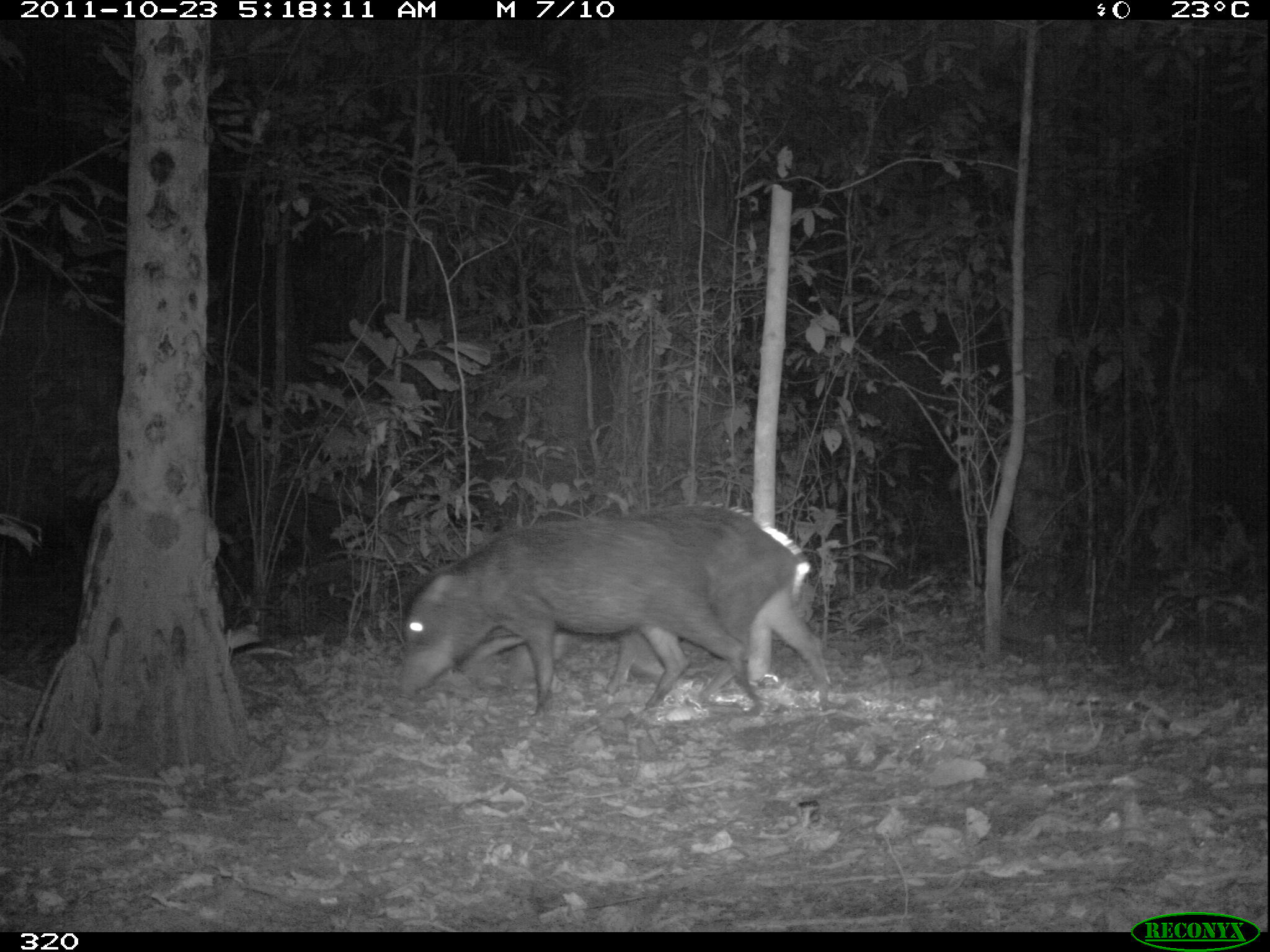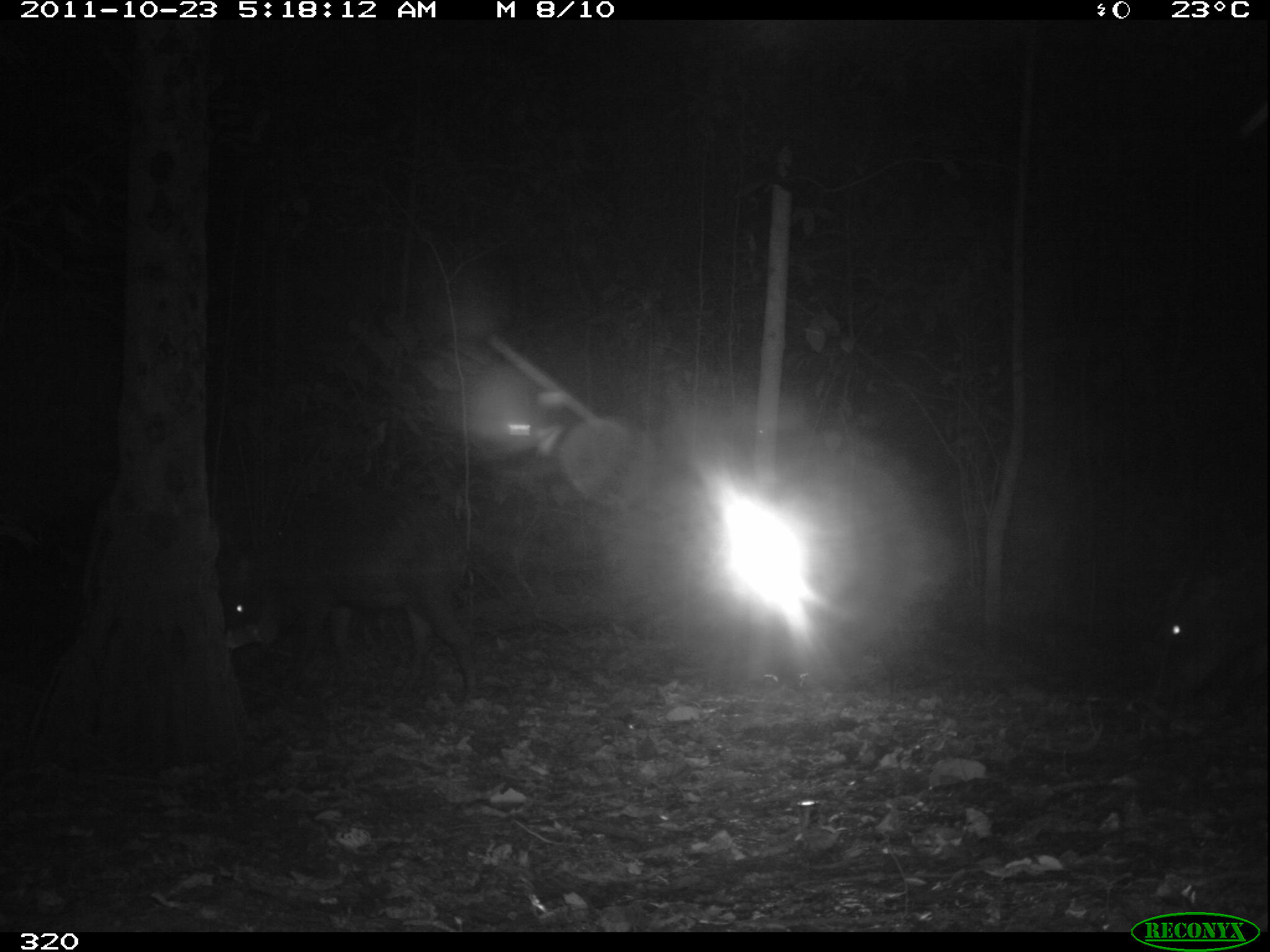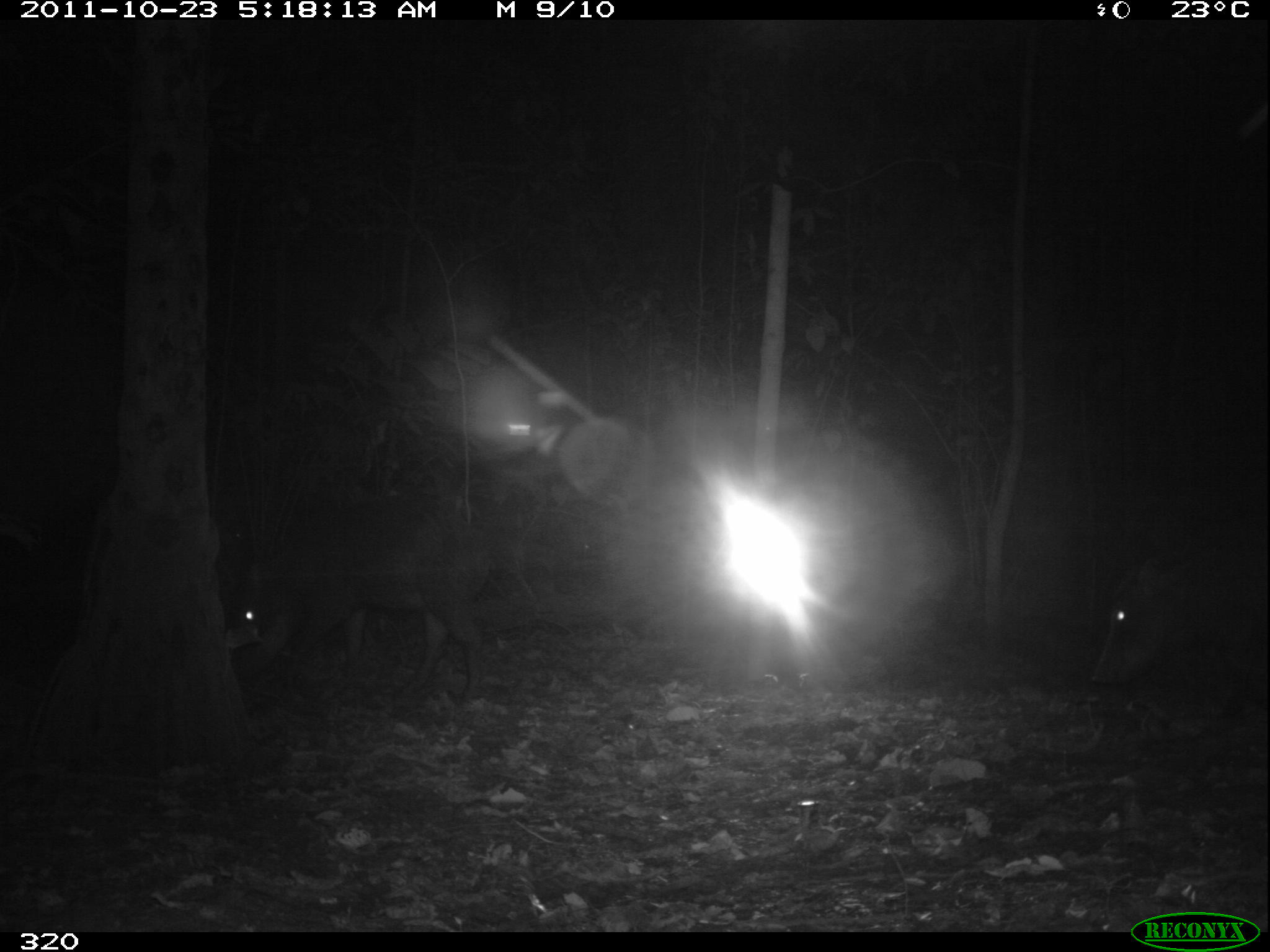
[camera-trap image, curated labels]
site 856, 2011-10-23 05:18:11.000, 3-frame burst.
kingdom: Animalia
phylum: Chordata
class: Mammalia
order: Artiodactyla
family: Tayassuidae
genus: Tayassu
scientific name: Tayassu pecari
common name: white-lipped peccary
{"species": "Tayassu pecari (white-lipped peccary)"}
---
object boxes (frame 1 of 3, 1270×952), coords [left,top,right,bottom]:
tayassu pecari: [405,504,797,714]; [464,579,833,701]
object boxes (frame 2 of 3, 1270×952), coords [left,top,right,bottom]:
tayassu pecari: [220,500,480,703]